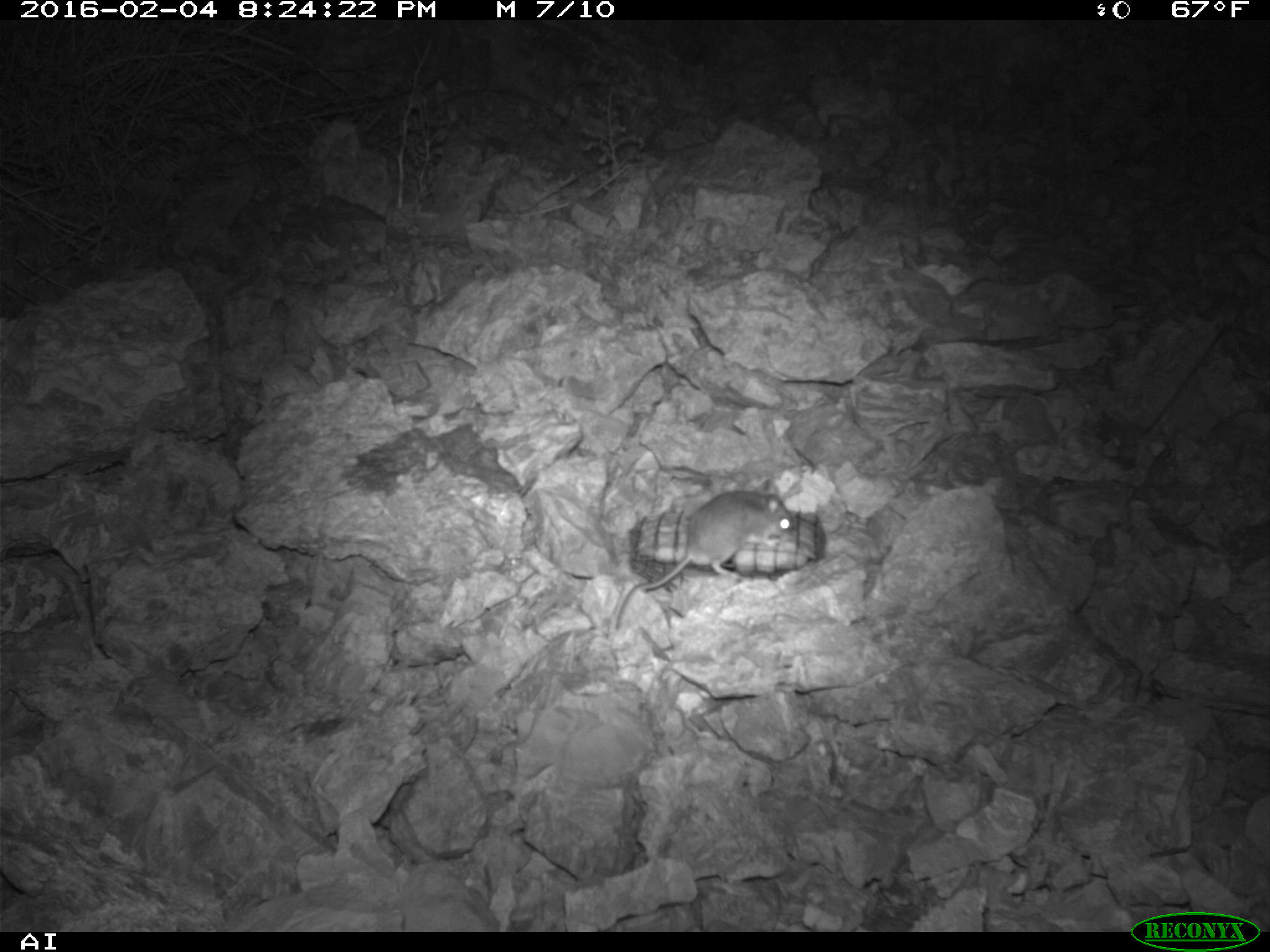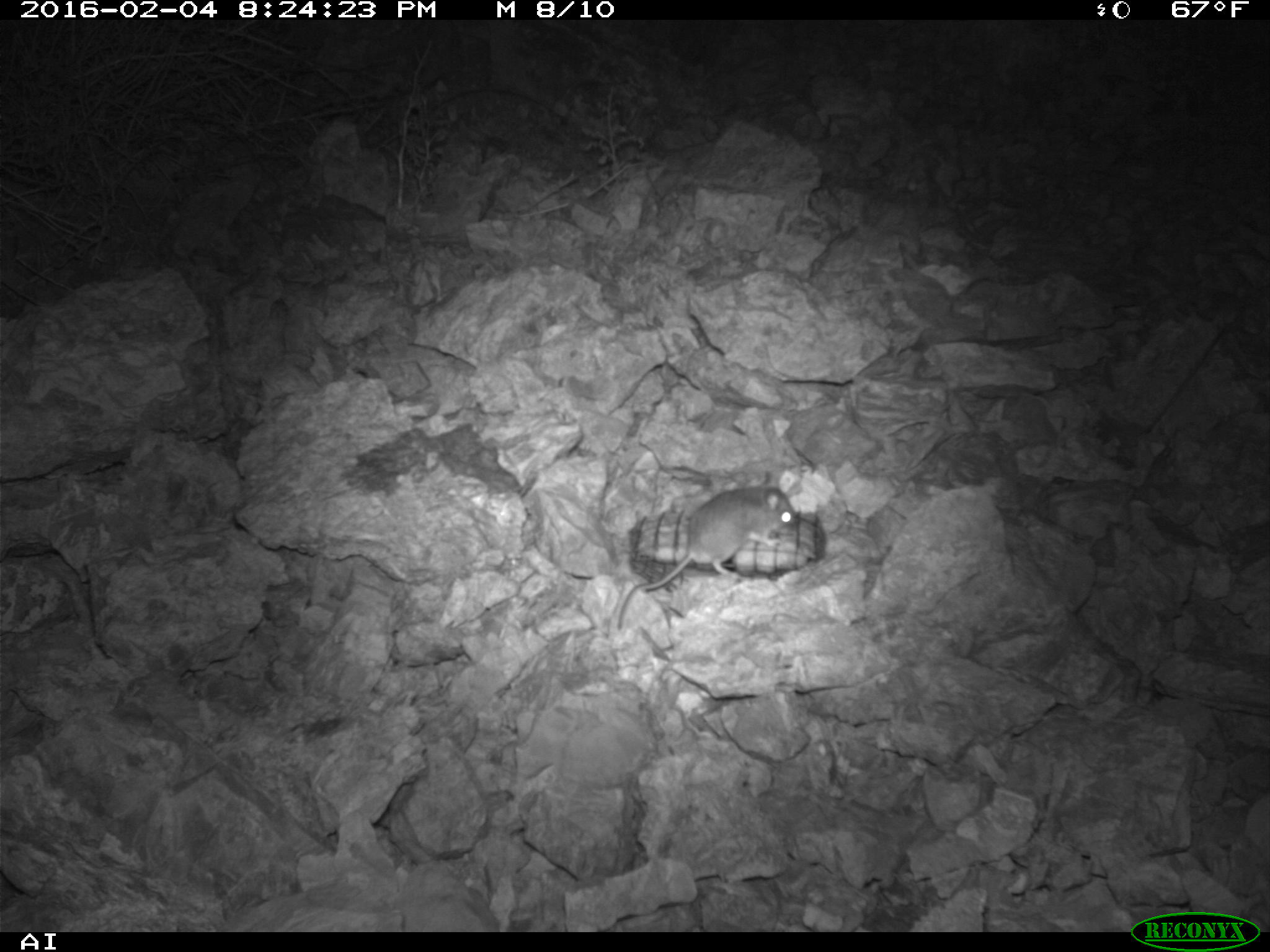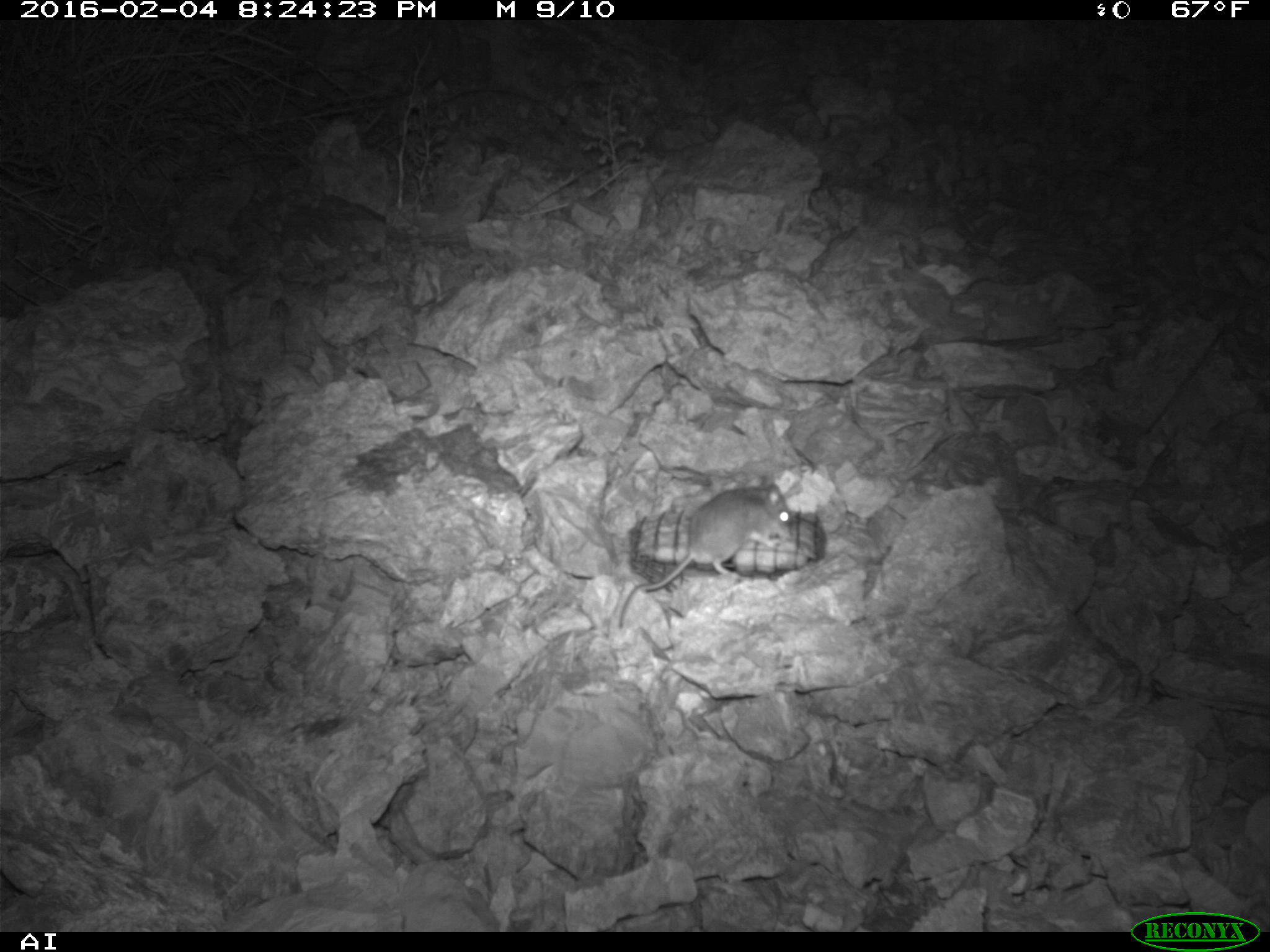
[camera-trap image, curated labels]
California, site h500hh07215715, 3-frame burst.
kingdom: Animalia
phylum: Chordata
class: Mammalia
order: Rodentia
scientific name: Rodentia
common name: rodent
Rodent (Rodentia).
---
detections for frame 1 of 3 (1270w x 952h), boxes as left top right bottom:
rodent: 615 479 793 628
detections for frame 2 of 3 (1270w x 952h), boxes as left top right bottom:
rodent: 612 483 801 632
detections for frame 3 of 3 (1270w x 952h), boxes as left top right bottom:
rodent: 619 484 791 628